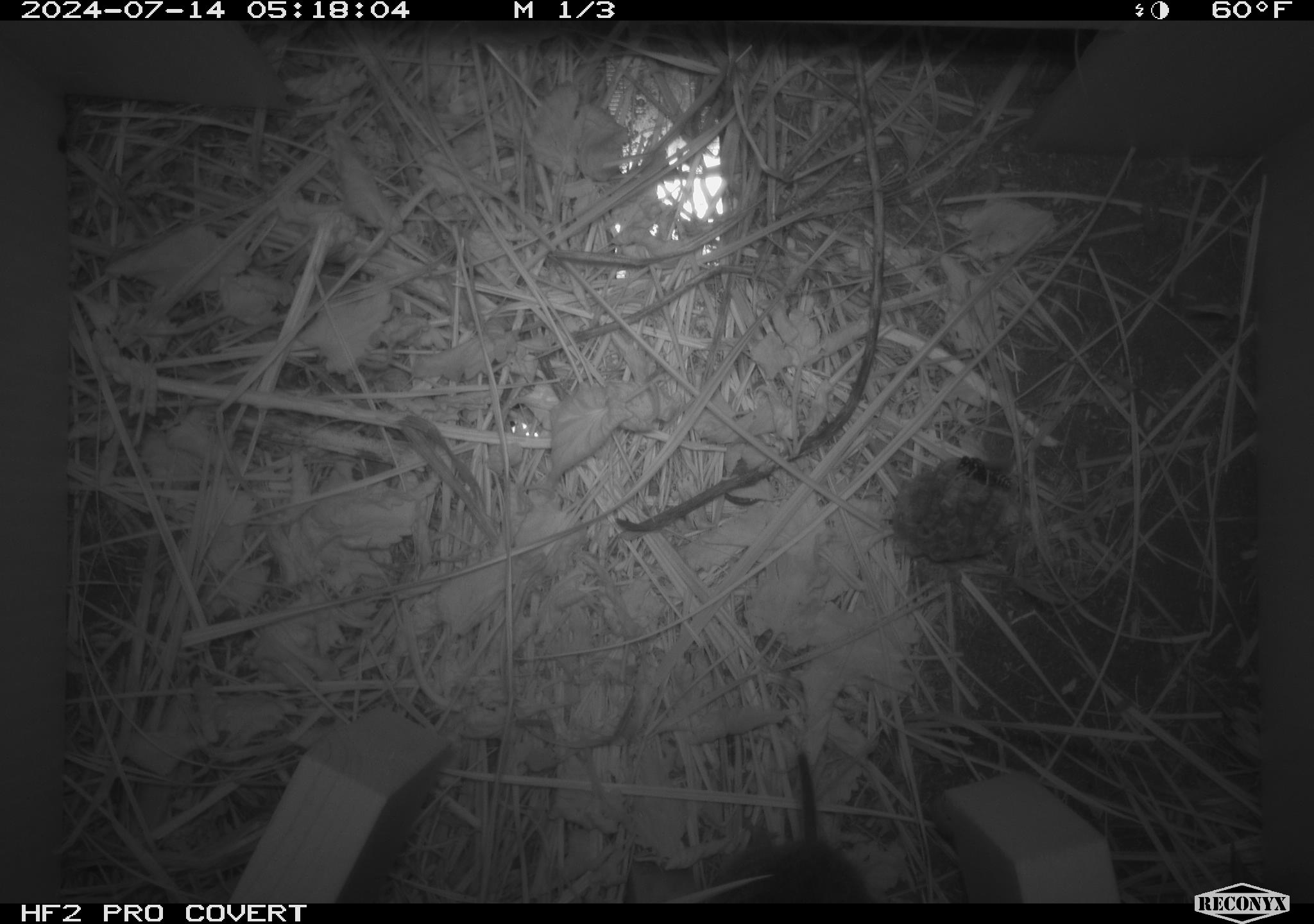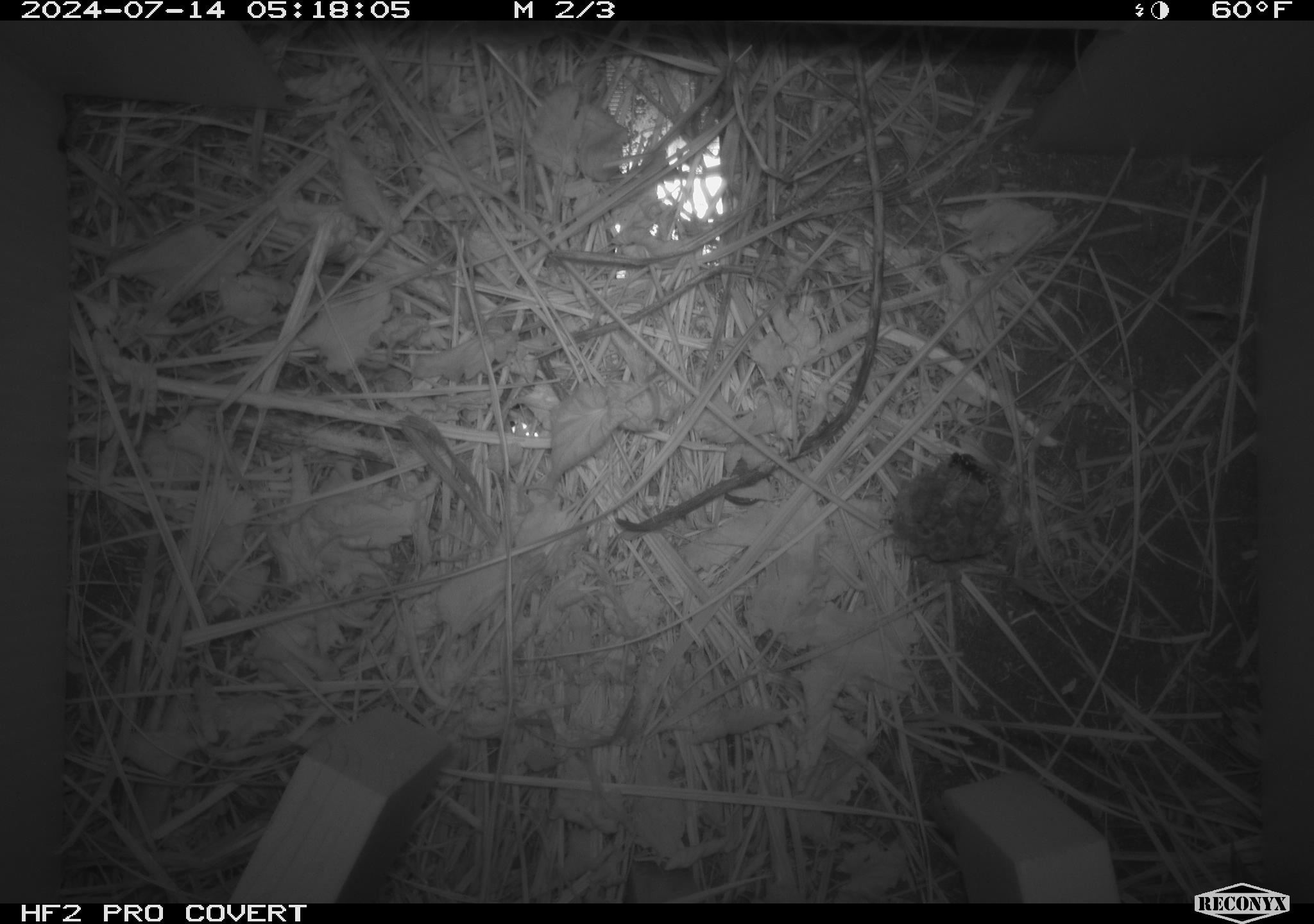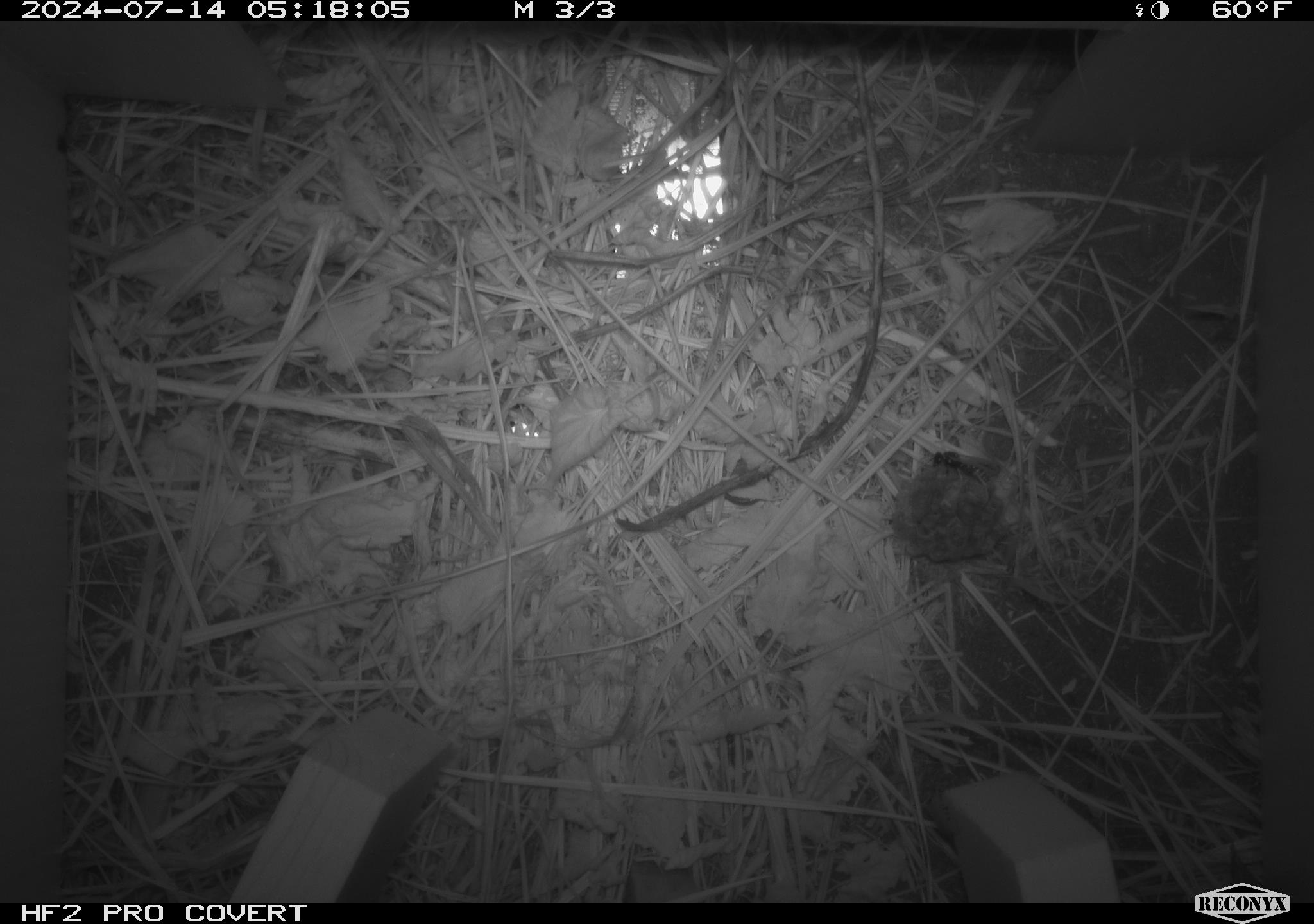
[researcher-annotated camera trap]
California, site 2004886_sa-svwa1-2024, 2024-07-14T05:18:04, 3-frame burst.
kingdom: Animalia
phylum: Arthropoda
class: Insecta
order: Hymenoptera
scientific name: Hymenoptera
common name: ants, bees, wasps, and sawflies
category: hymenoptera order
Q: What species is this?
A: Hymenoptera order (ants, bees, wasps, and sawflies) (Hymenoptera).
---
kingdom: Animalia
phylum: Chordata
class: Mammalia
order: Rodentia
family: Cricetidae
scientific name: Arvicolinae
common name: voles, lemmings, and muskrats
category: arvicolinae subfamily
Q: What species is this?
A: Arvicolinae subfamily (voles, lemmings, and muskrats) (Arvicolinae).